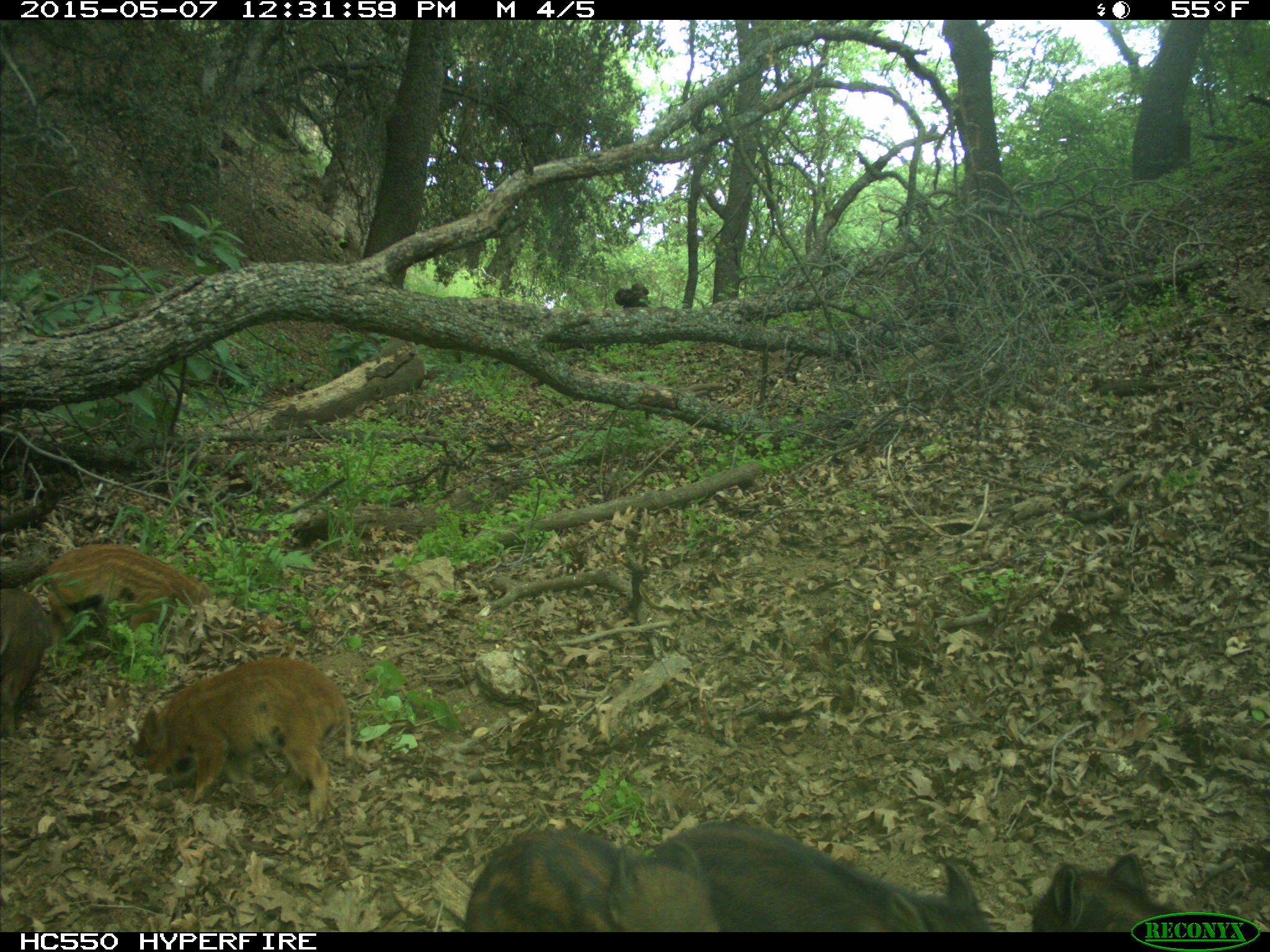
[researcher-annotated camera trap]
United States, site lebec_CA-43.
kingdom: Animalia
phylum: Chordata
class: Mammalia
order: Artiodactyla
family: Suidae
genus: Sus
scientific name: Sus scrofa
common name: wild boar